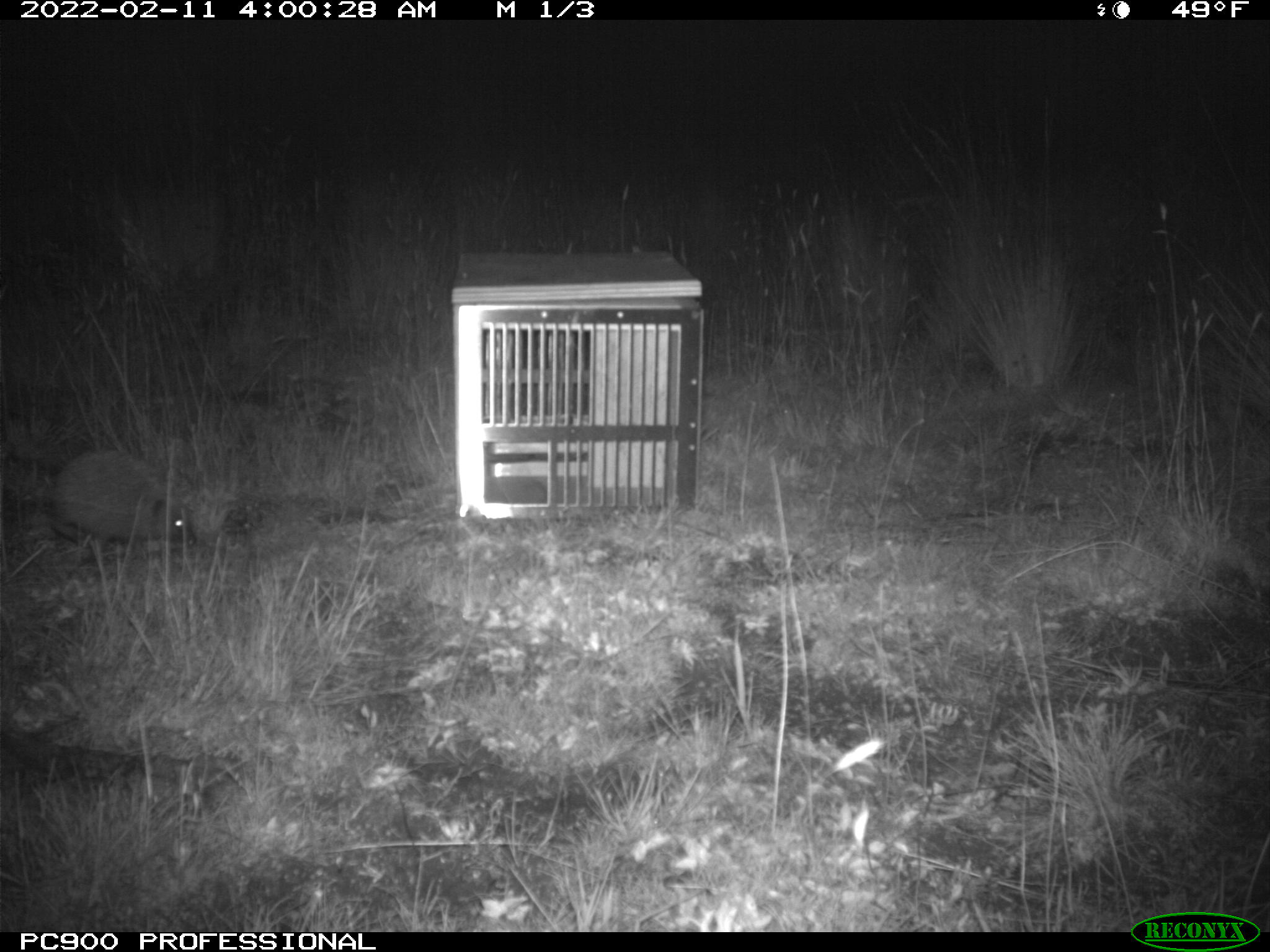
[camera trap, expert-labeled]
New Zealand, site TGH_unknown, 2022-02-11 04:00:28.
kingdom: Animalia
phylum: Chordata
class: Mammalia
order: Eulipotyphla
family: Erinaceidae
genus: Erinaceus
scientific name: Erinaceus europaeus europaeus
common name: european hedgehog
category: hedgehog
Hedgehog (european hedgehog) (Erinaceus europaeus europaeus).